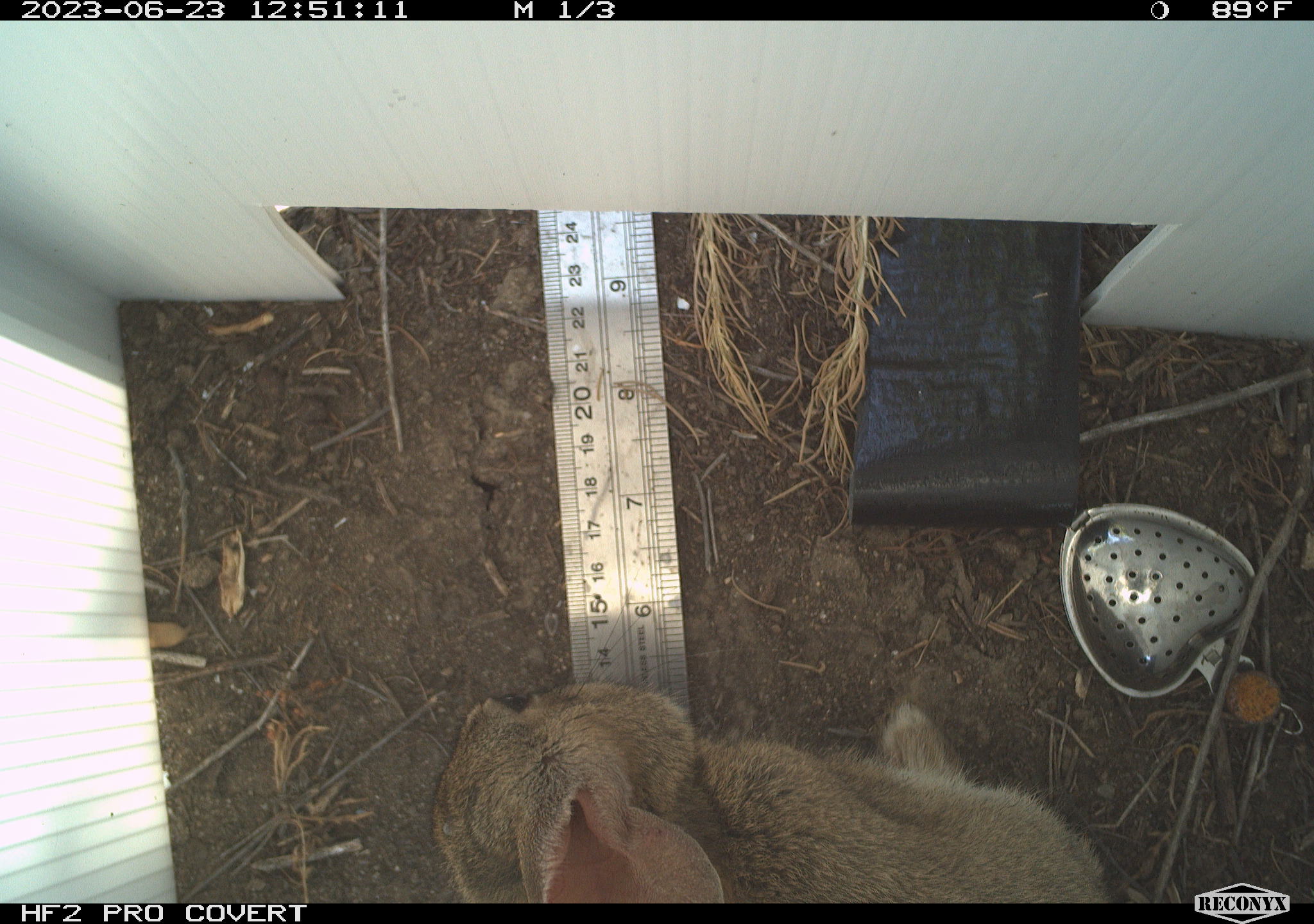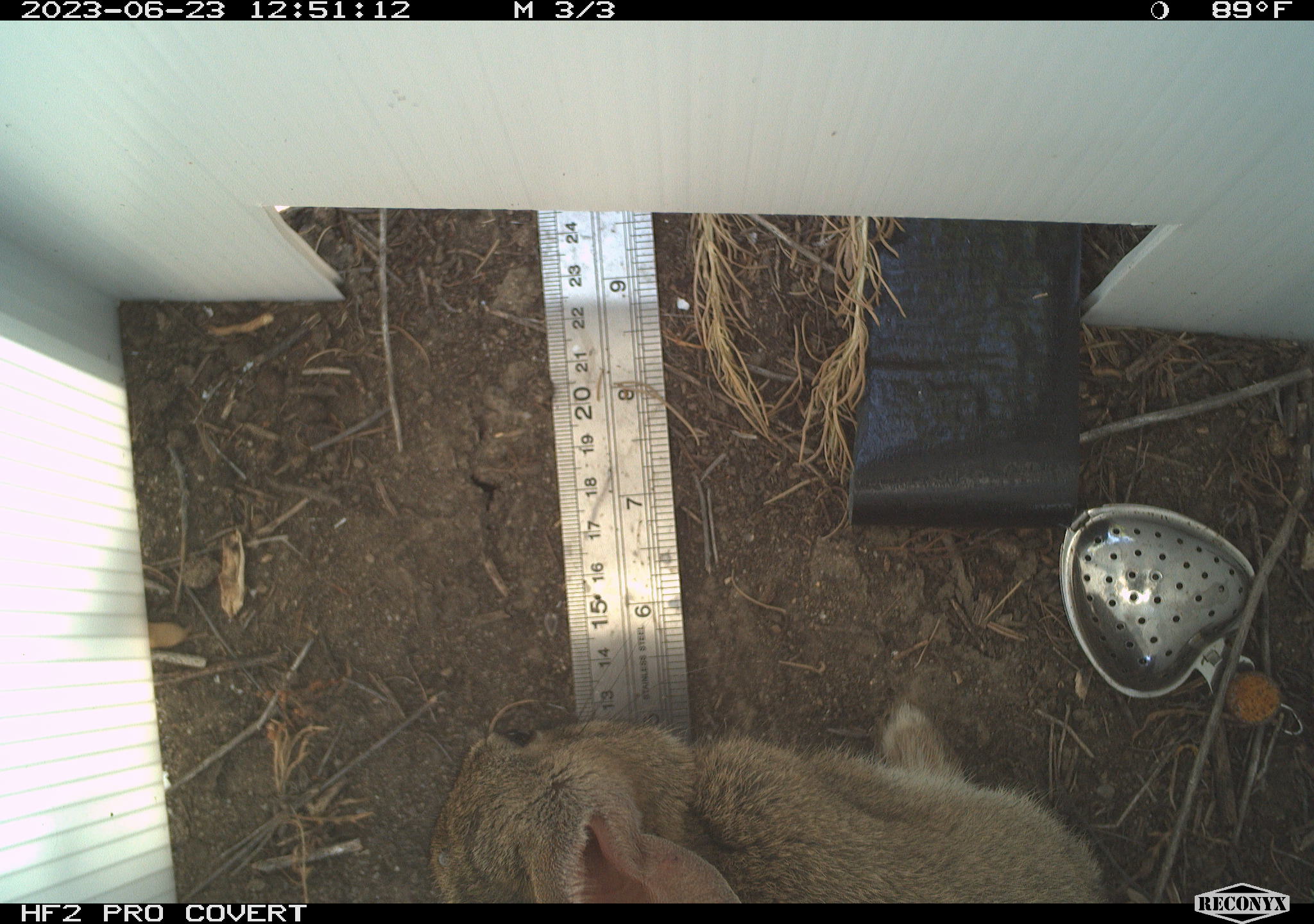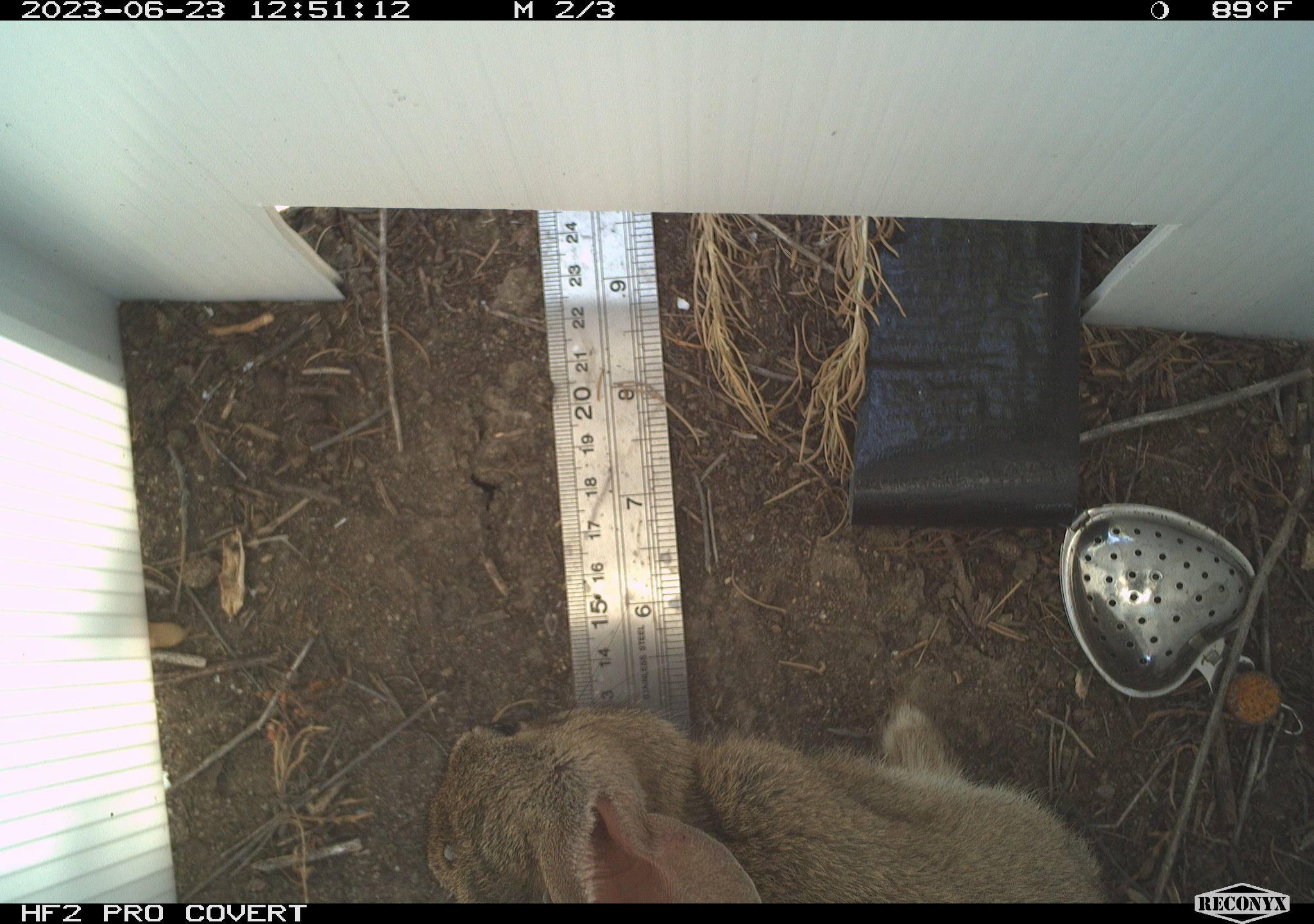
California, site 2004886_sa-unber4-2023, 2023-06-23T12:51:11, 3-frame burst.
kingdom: Animalia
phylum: Chordata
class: Mammalia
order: Lagomorpha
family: Leporidae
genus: Sylvilagus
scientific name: Sylvilagus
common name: cottontail rabbits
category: sylvilagus species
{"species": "sylvilagus species (cottontail rabbits) (Sylvilagus)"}